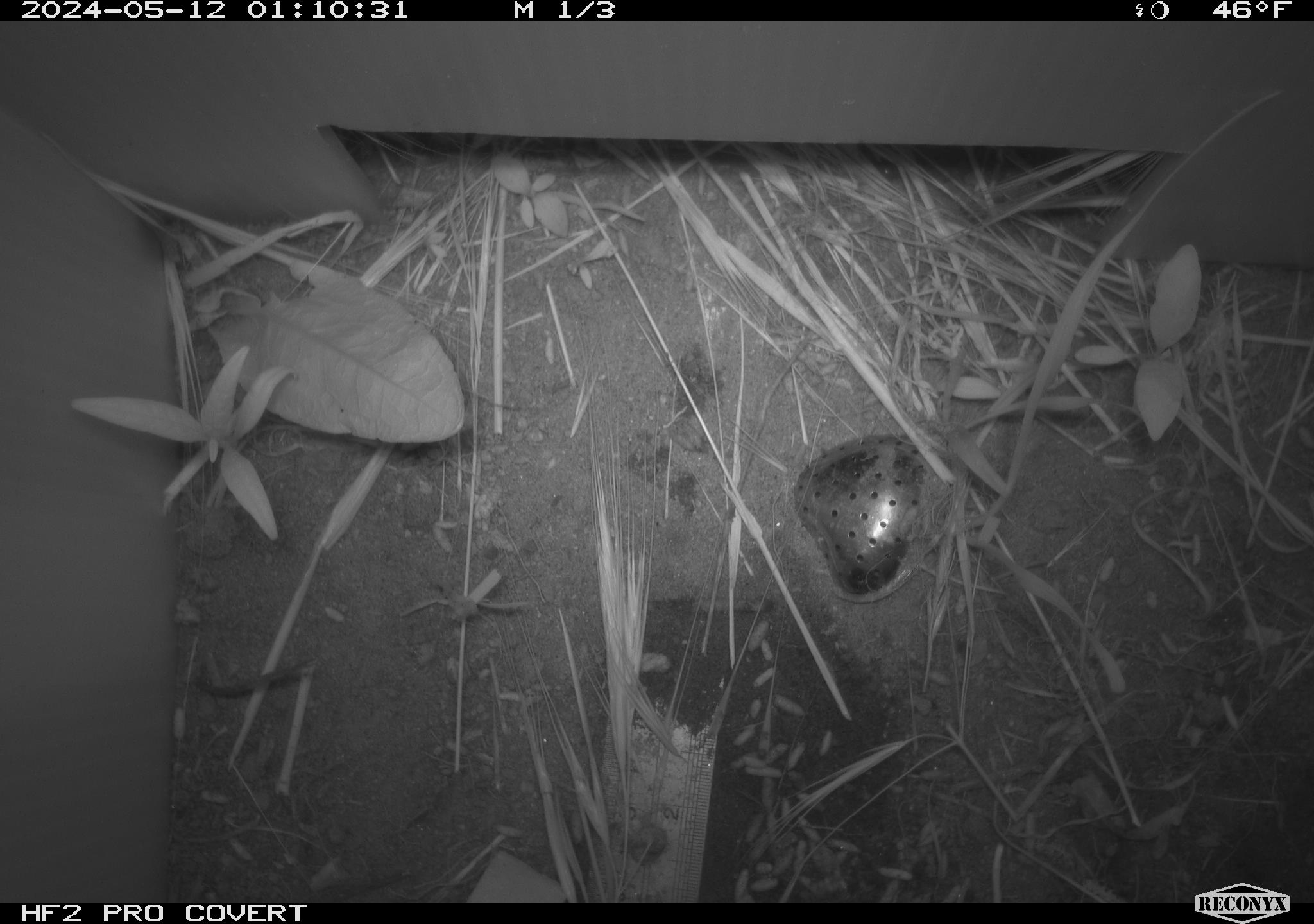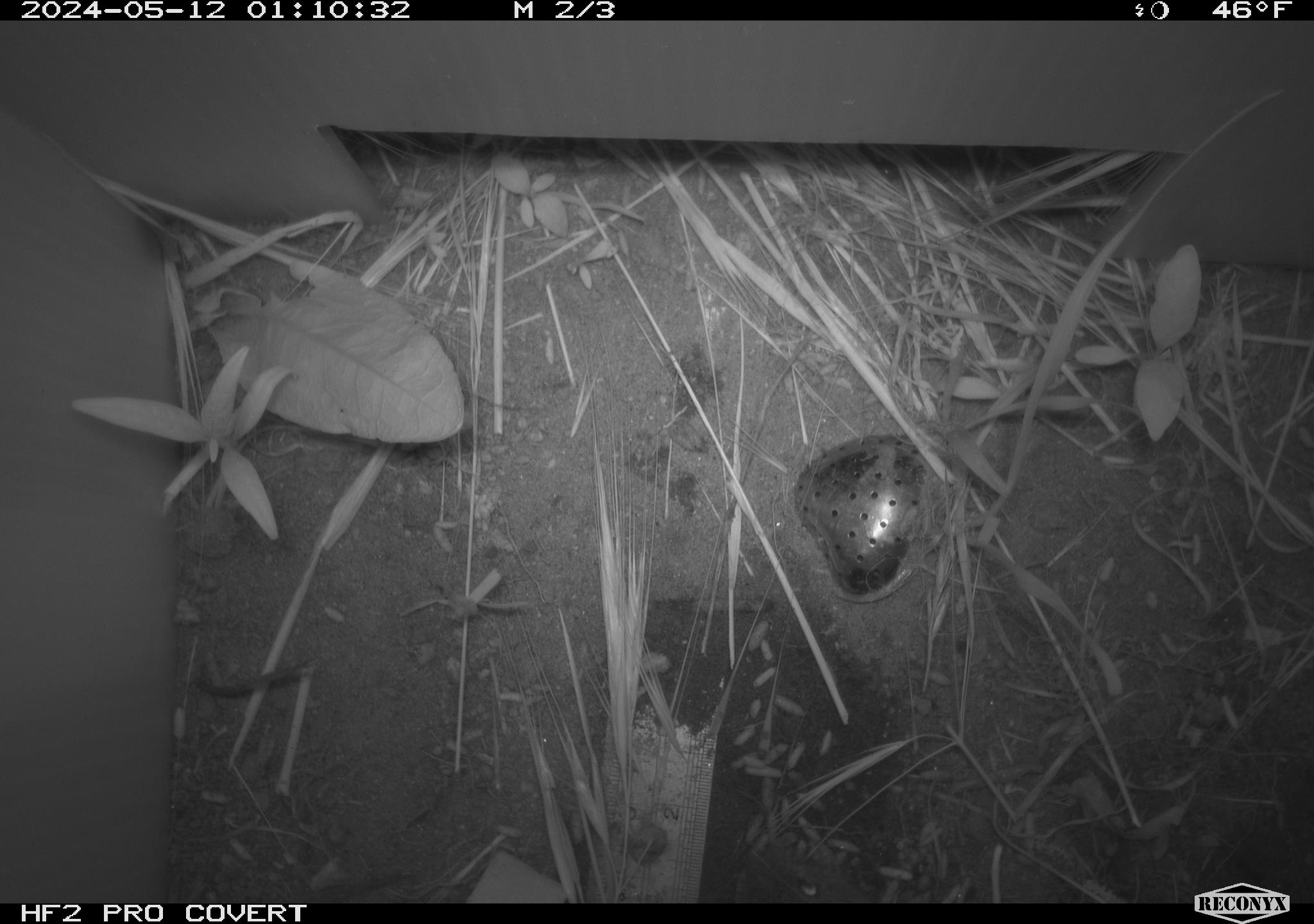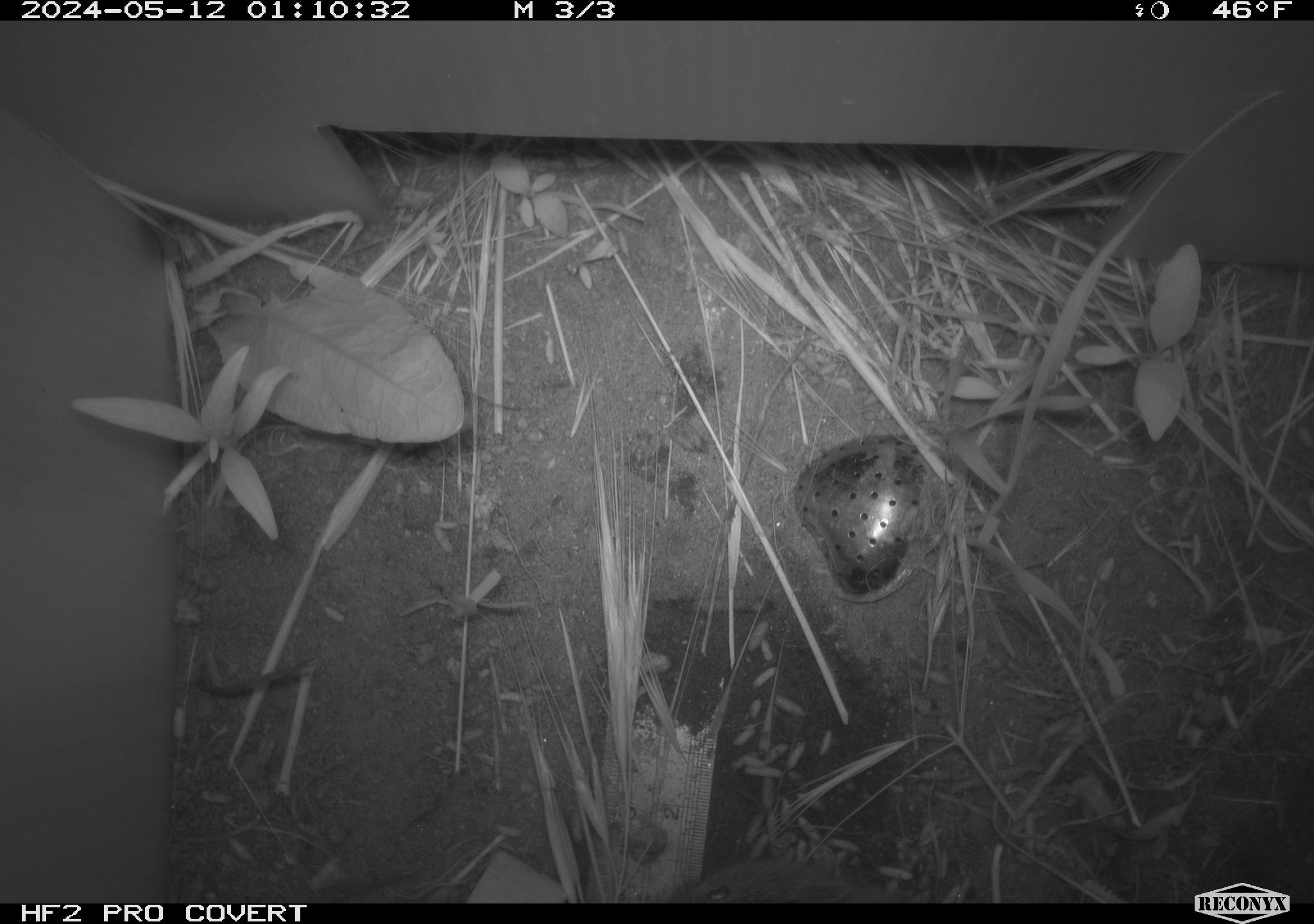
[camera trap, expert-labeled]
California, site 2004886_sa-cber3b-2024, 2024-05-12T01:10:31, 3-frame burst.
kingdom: Animalia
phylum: Chordata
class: Mammalia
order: Rodentia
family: Cricetidae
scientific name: Arvicolinae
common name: voles, lemmings, and muskrats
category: arvicolinae subfamily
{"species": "arvicolinae subfamily (voles, lemmings, and muskrats) (Arvicolinae)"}